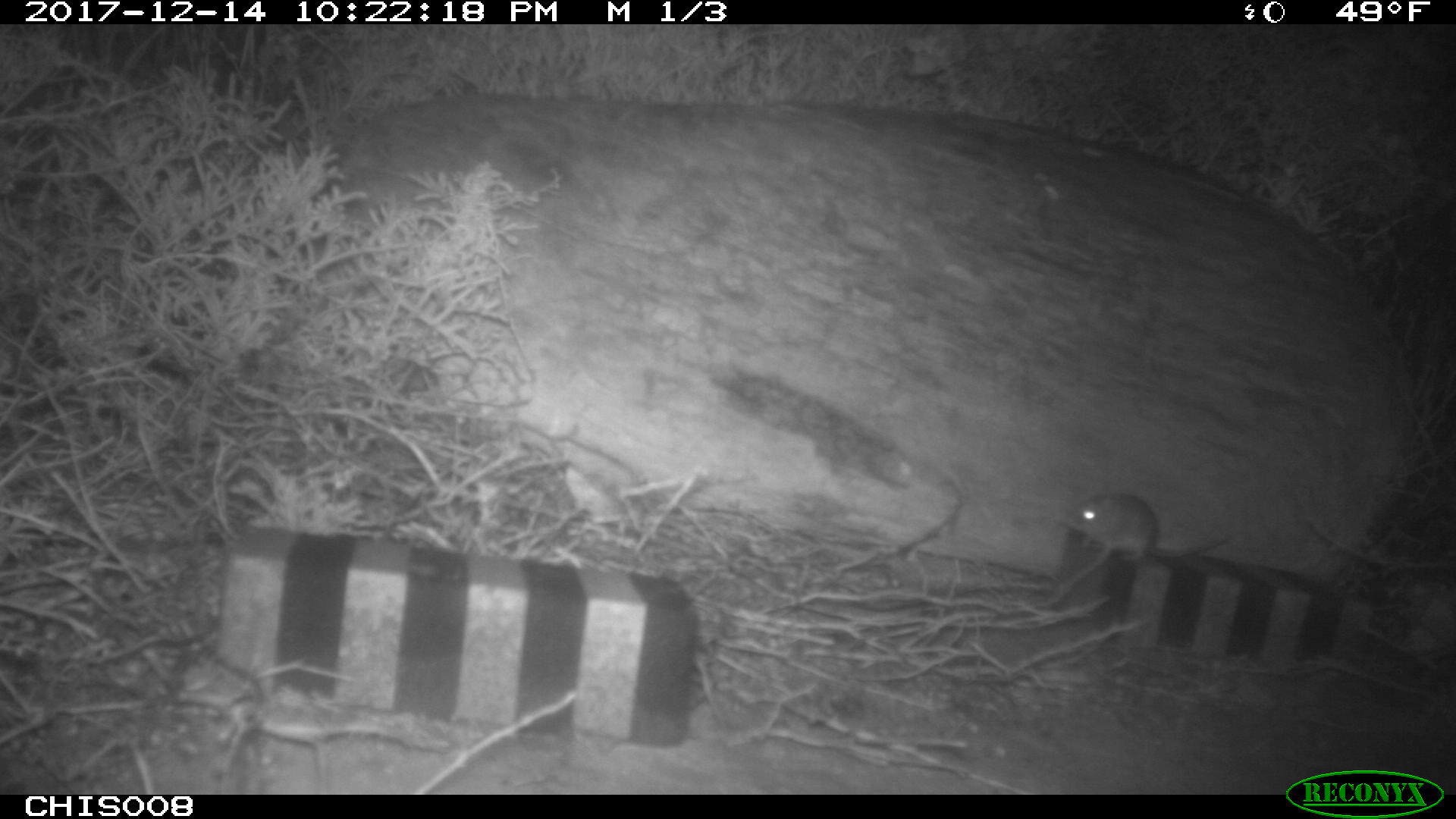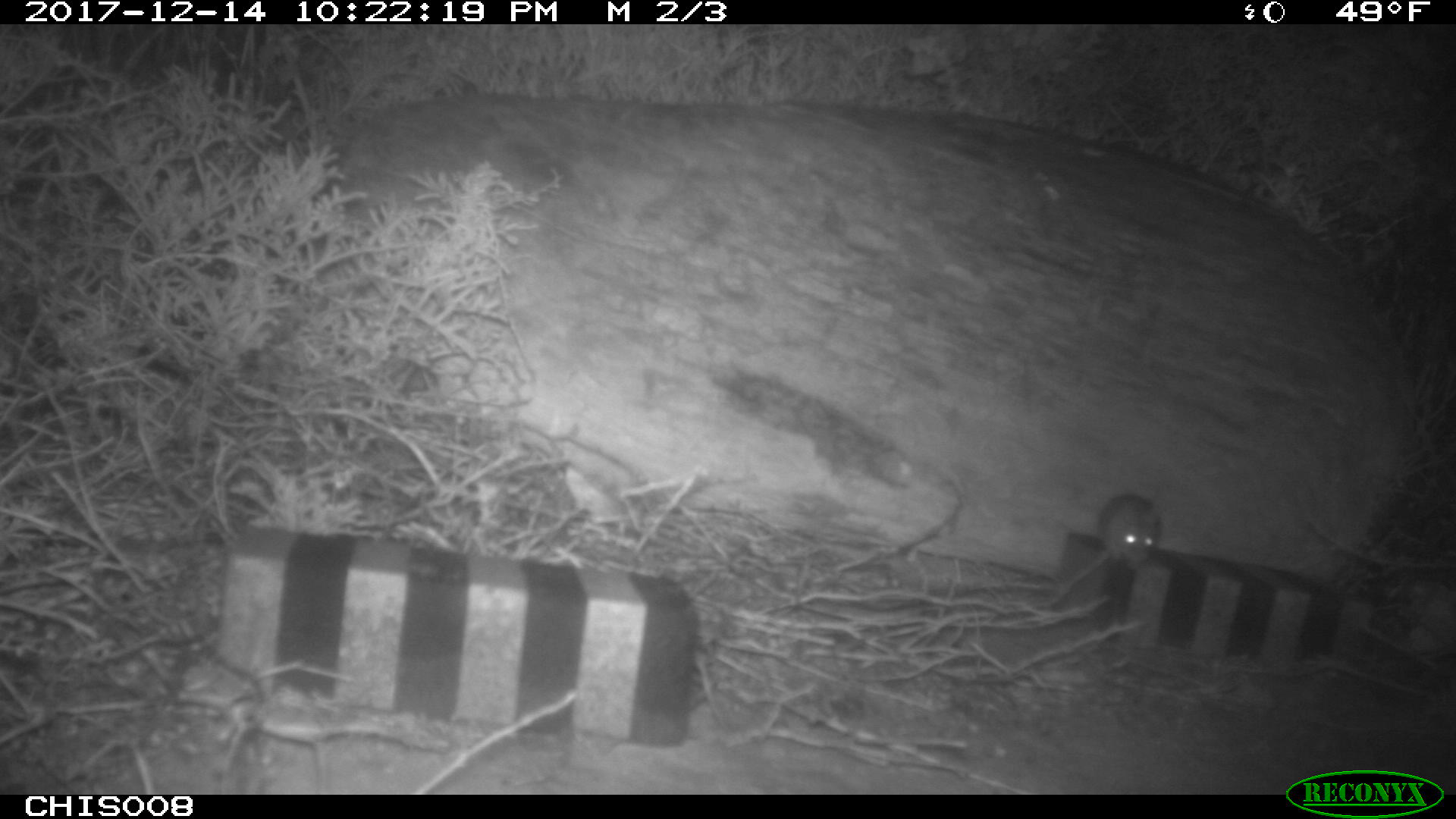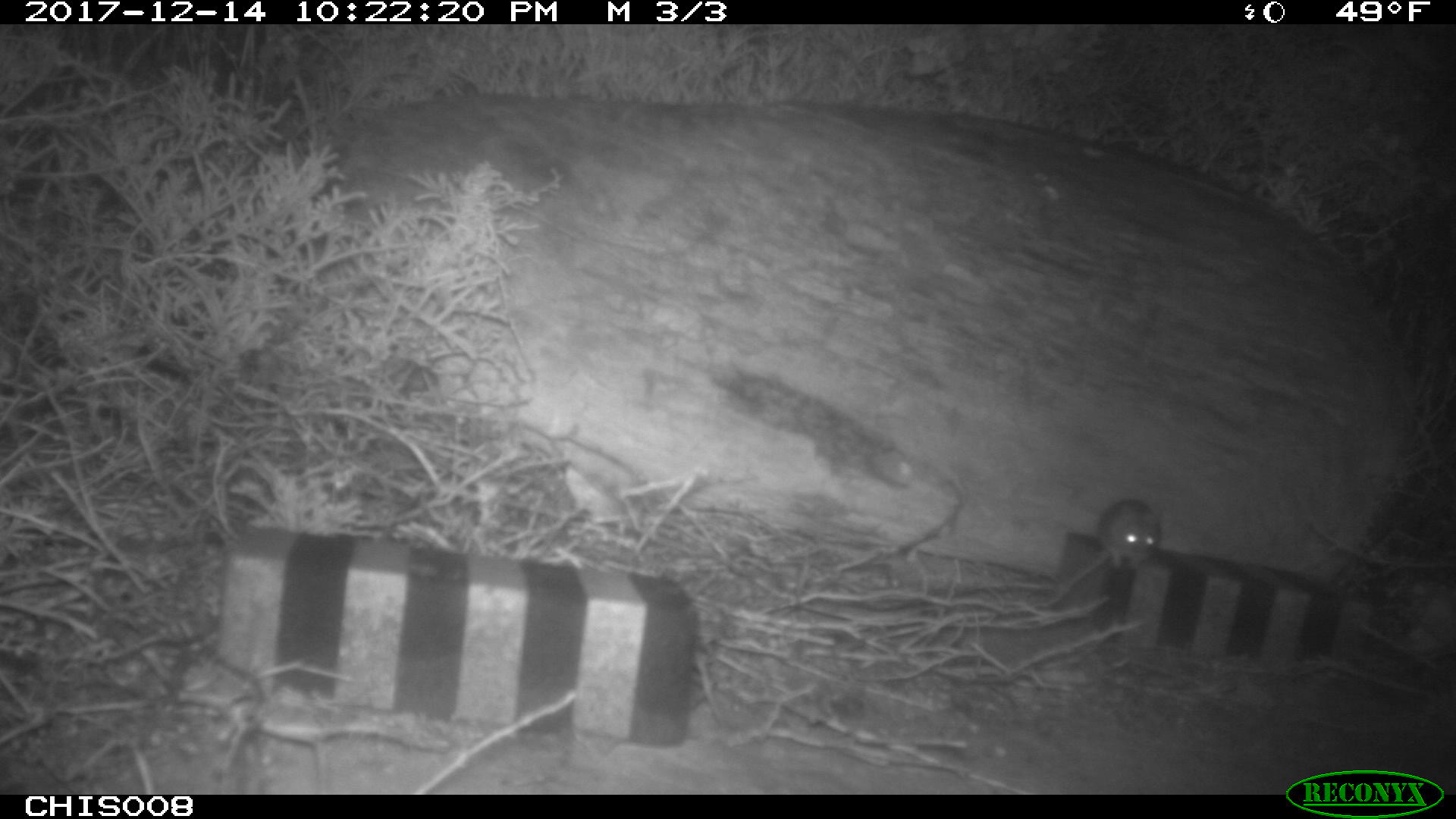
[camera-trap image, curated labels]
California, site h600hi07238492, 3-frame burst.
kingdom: Animalia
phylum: Chordata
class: Mammalia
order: Rodentia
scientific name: Rodentia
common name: rodent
Rodent (Rodentia).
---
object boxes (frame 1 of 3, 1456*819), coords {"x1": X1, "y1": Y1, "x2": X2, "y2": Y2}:
rodent: {"x1": 1064, "y1": 493, "x2": 1228, "y2": 560}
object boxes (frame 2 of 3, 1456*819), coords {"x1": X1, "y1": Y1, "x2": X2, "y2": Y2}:
rodent: {"x1": 1035, "y1": 494, "x2": 1163, "y2": 609}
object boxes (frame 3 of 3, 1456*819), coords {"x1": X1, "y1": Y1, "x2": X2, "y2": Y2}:
rodent: {"x1": 1048, "y1": 498, "x2": 1162, "y2": 605}